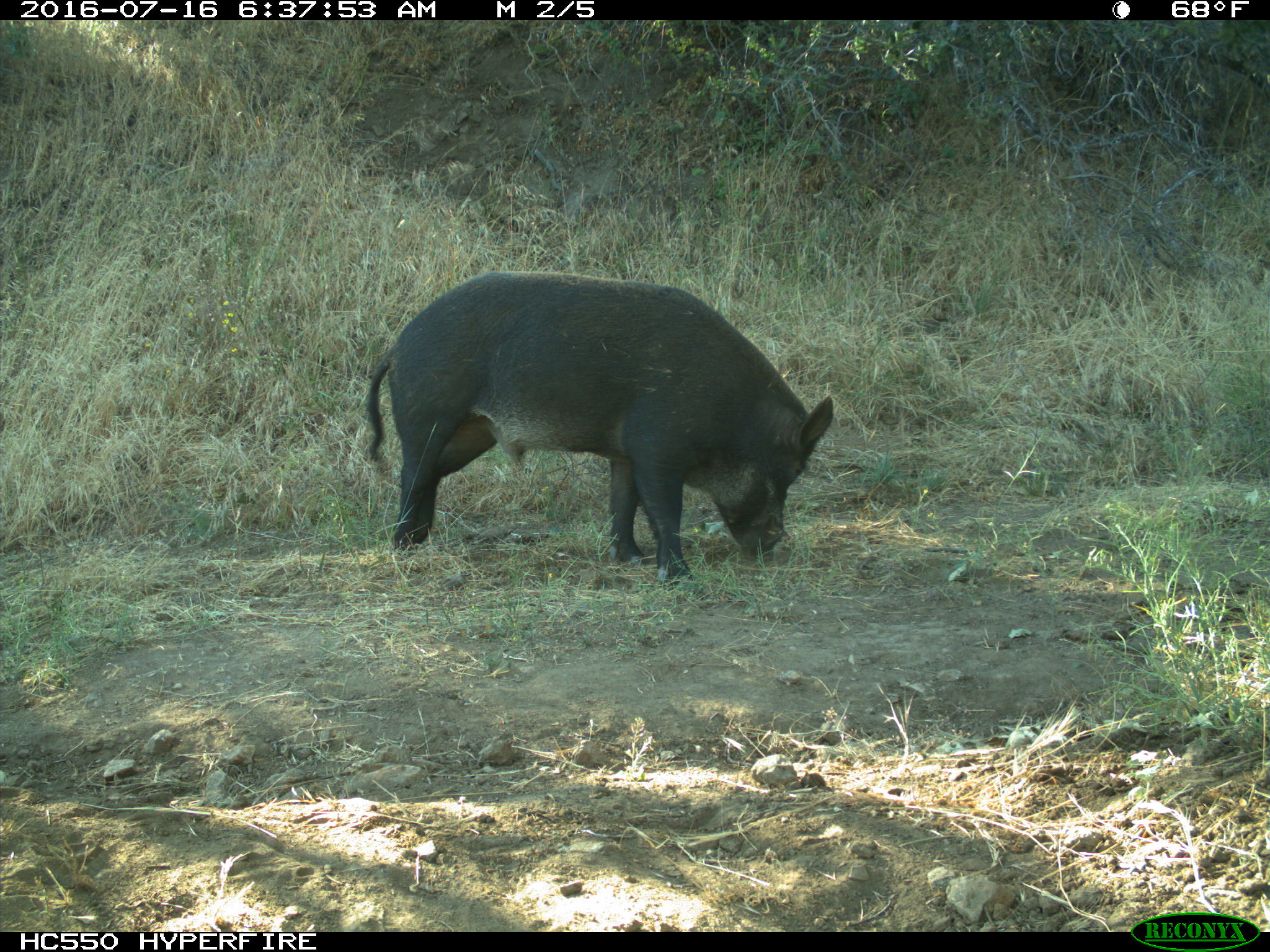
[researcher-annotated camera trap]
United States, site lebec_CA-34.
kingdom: Animalia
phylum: Chordata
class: Mammalia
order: Artiodactyla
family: Suidae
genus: Sus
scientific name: Sus scrofa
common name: wild boar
Sus scrofa (wild boar).